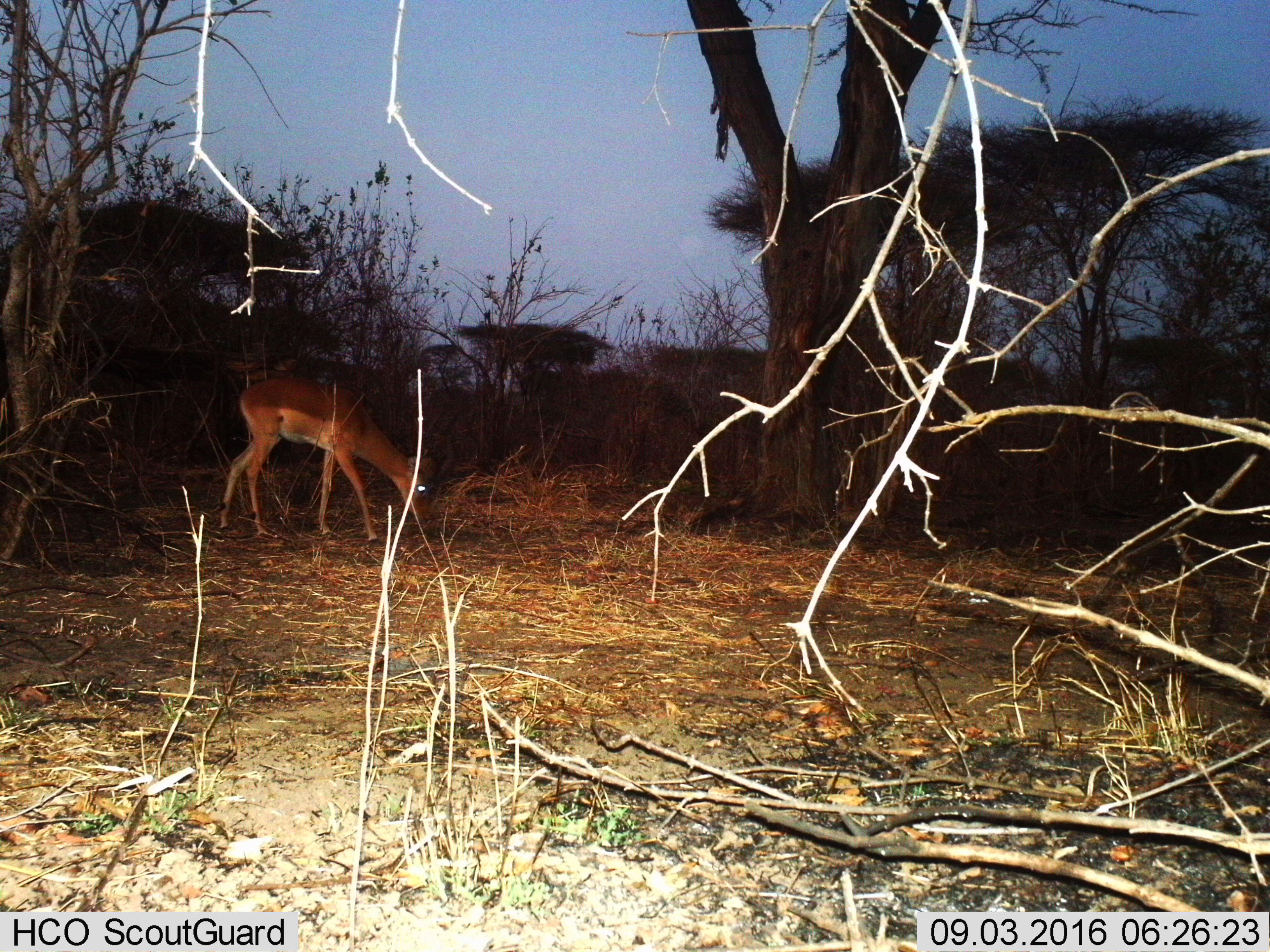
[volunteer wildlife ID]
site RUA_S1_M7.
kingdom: Animalia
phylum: Chordata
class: Mammalia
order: Artiodactyla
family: Bovidae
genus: Aepyceros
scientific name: Aepyceros melampus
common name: impala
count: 1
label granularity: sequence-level